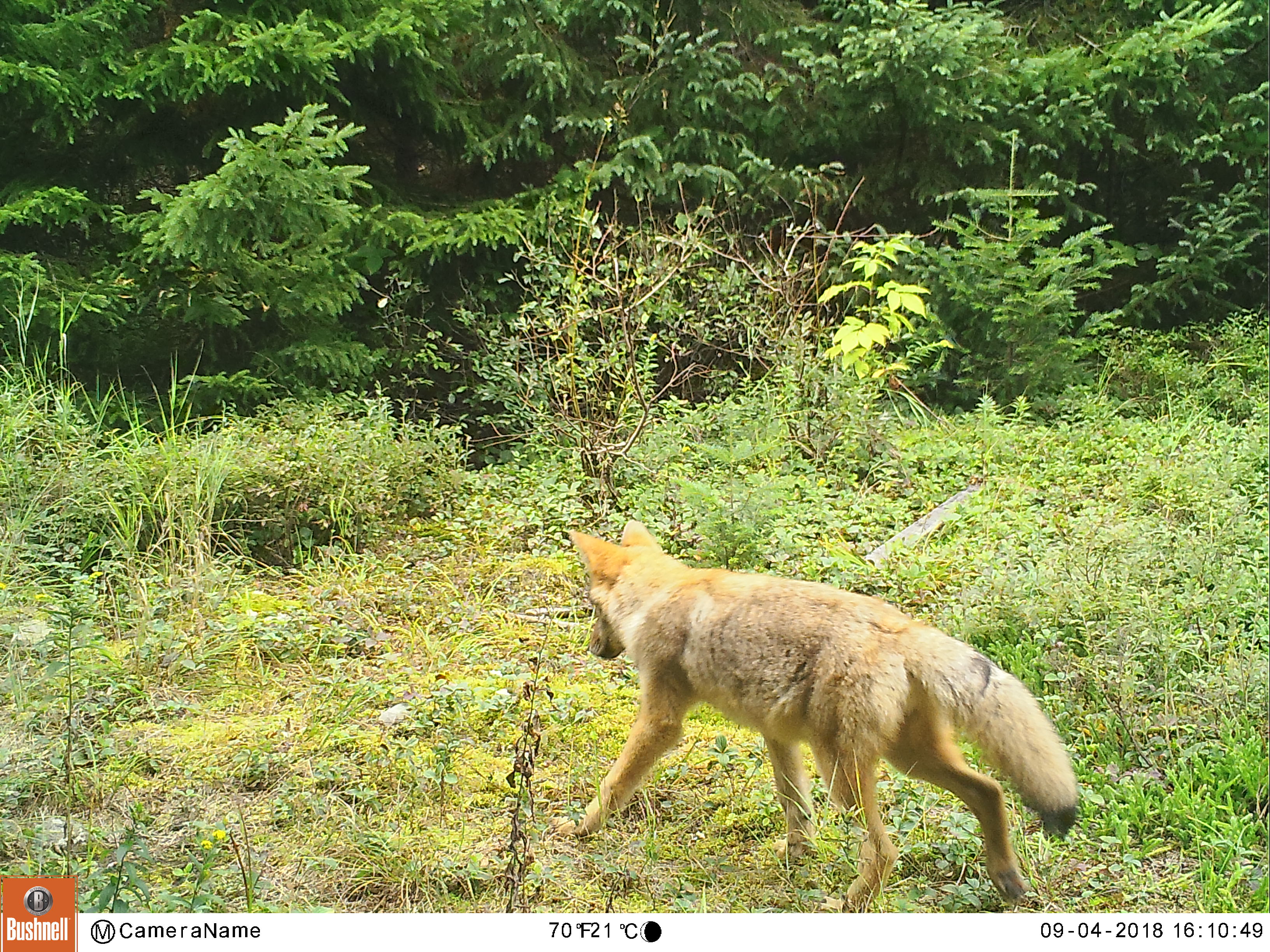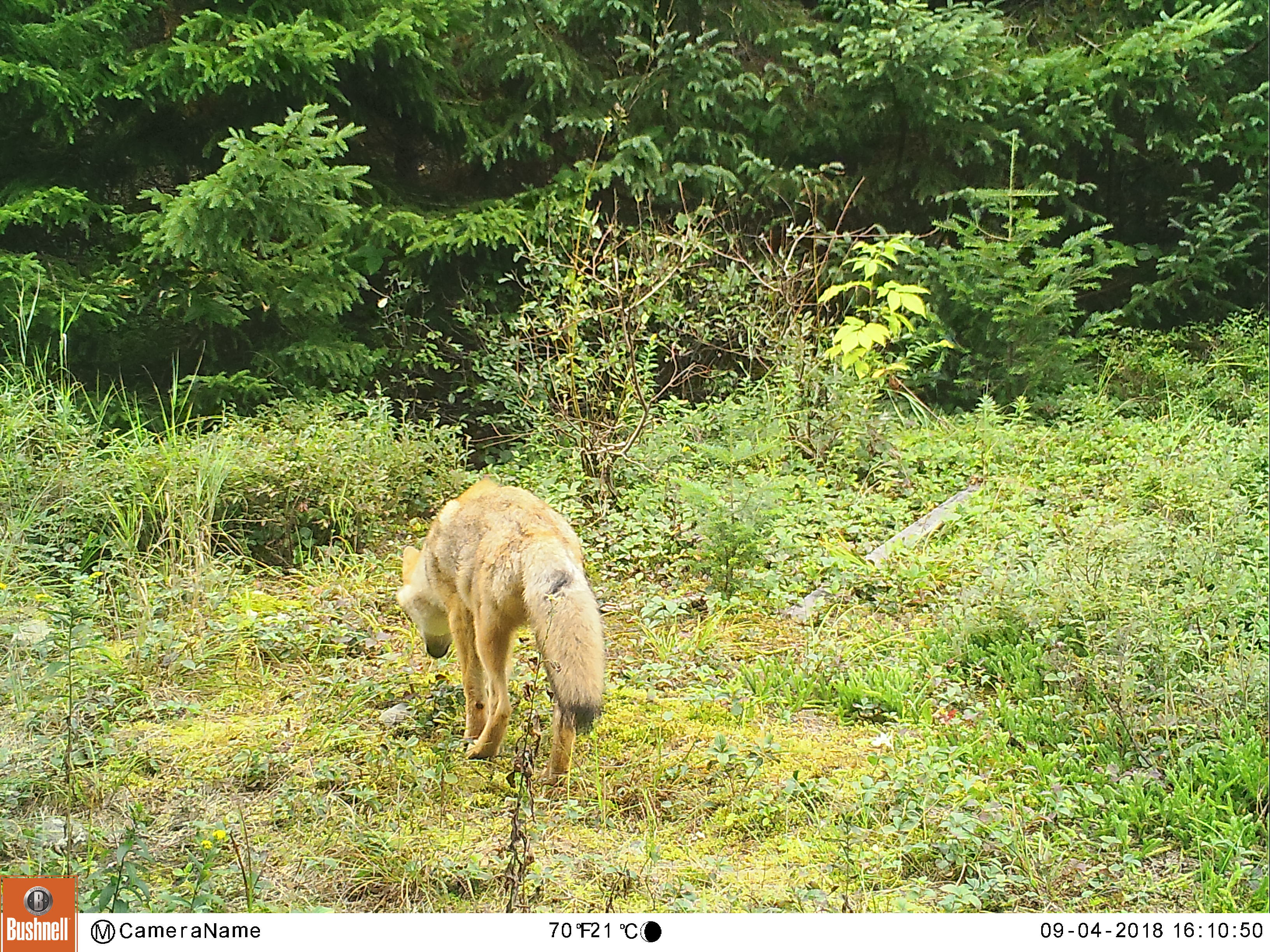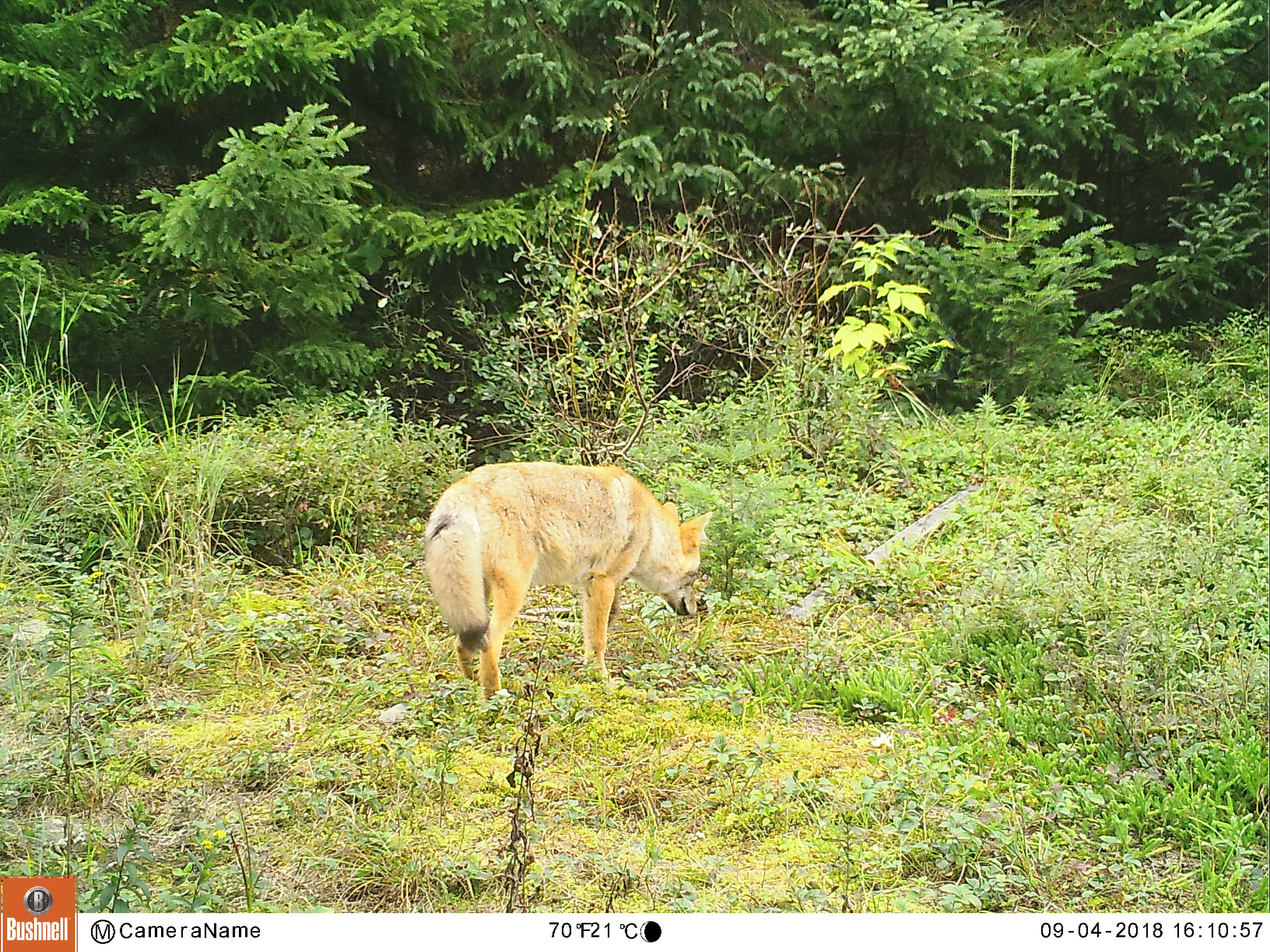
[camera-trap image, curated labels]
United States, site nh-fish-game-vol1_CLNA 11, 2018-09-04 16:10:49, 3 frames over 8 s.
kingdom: Animalia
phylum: Chordata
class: Mammalia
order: Carnivora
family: Canidae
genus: Canis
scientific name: Canis latrans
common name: coyote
Coyote (Canis latrans).